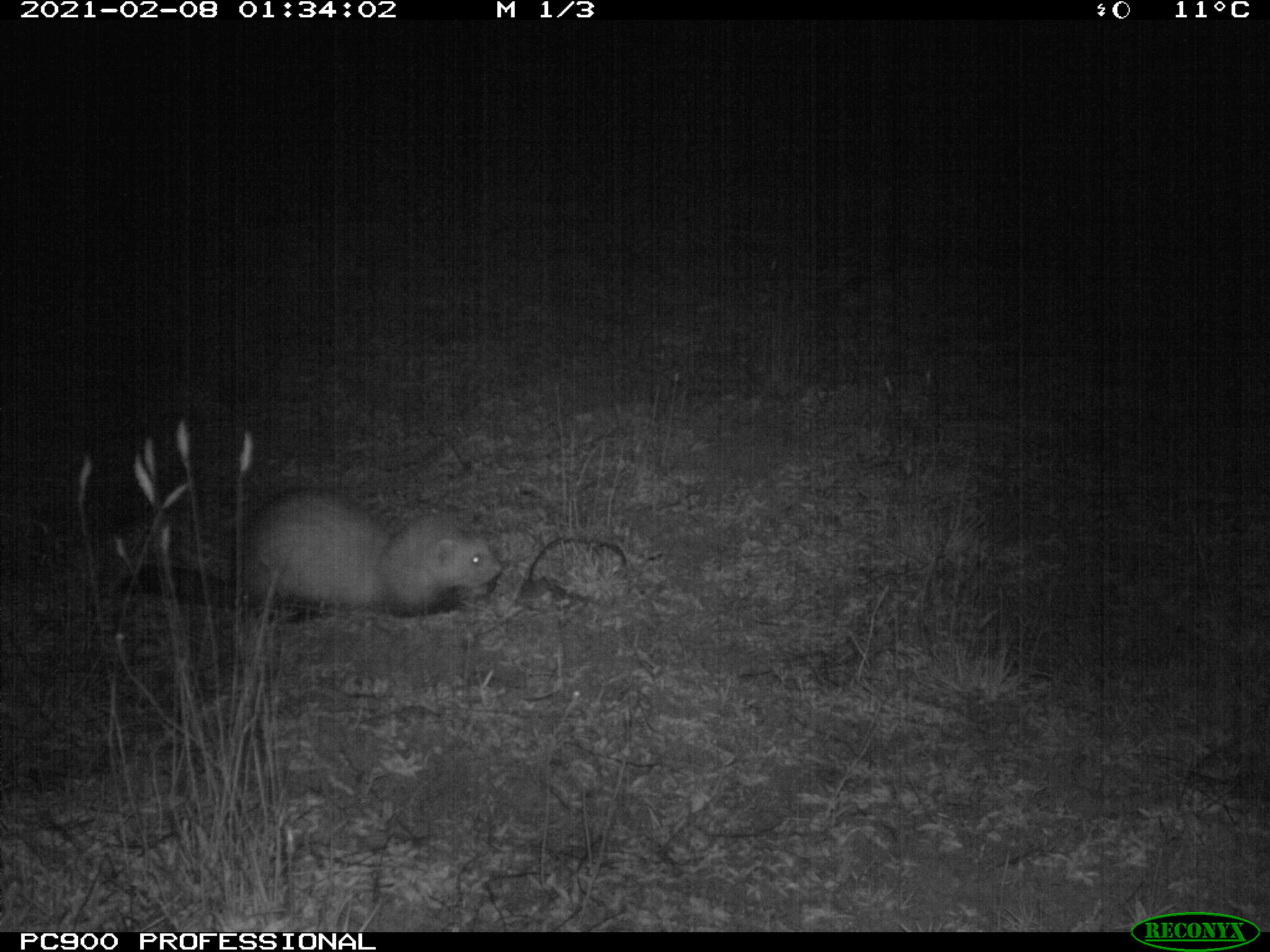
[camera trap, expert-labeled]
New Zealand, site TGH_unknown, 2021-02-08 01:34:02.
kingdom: Animalia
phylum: Chordata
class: Mammalia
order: Carnivora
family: Mustelidae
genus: Mustela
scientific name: Mustela furo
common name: ferret